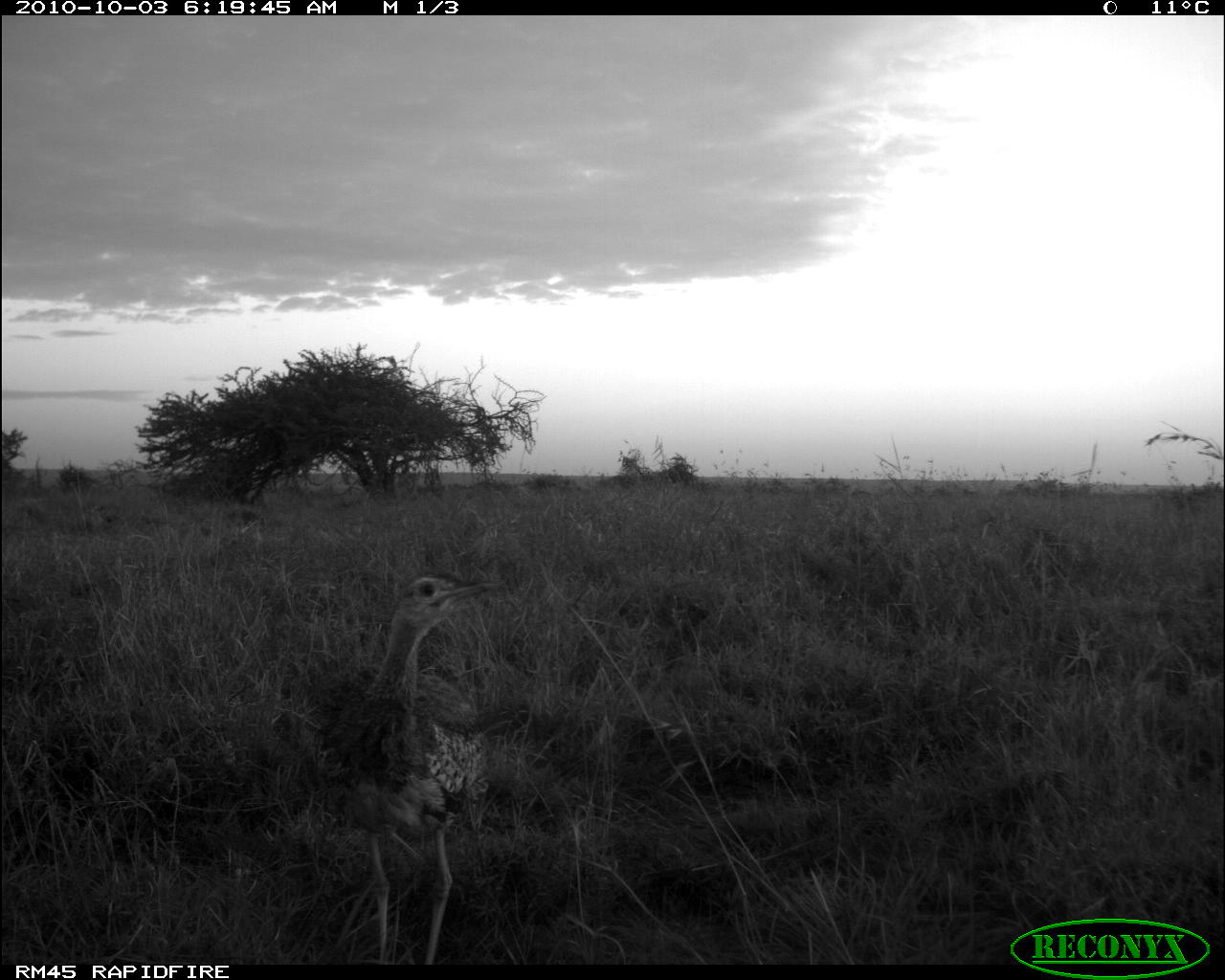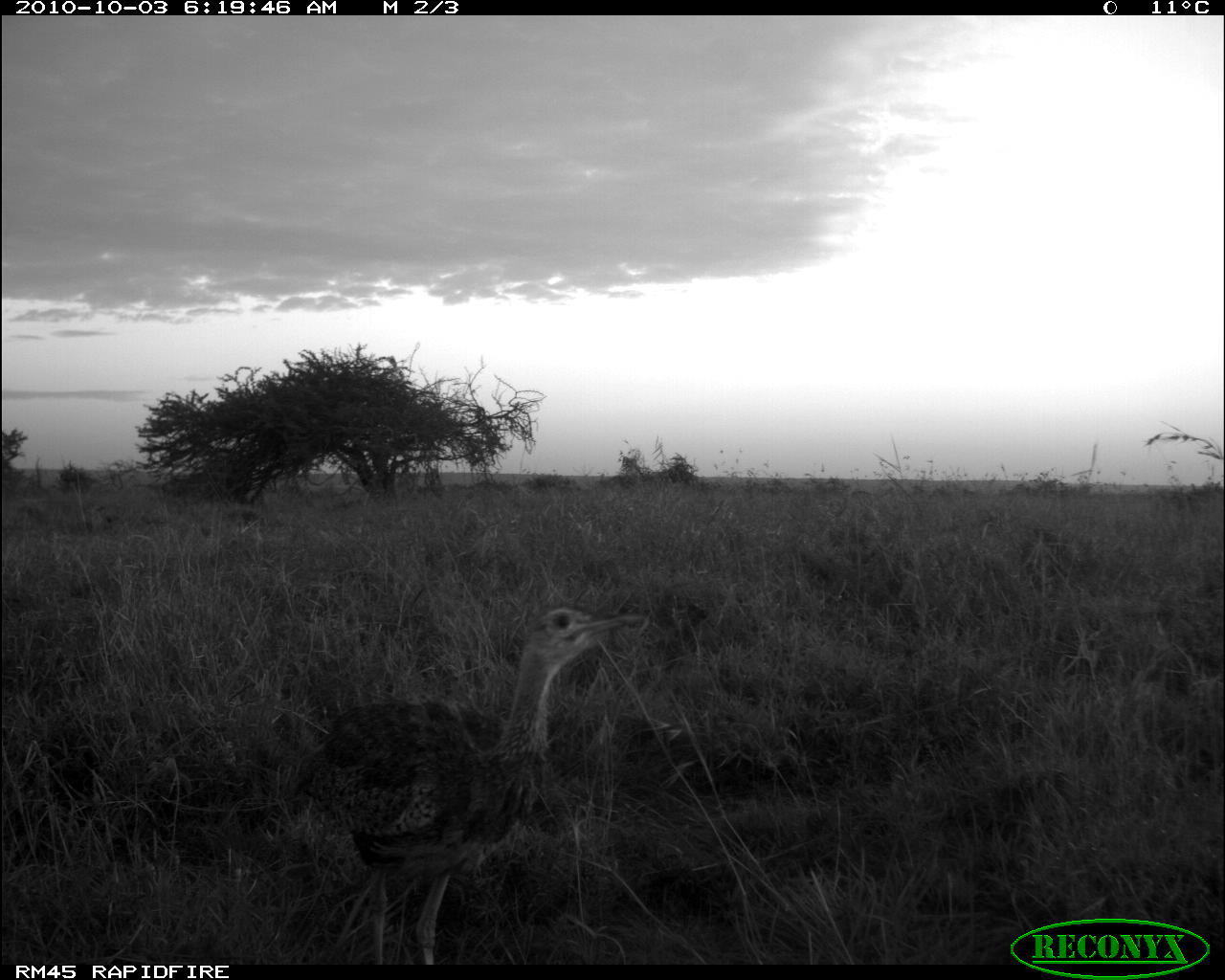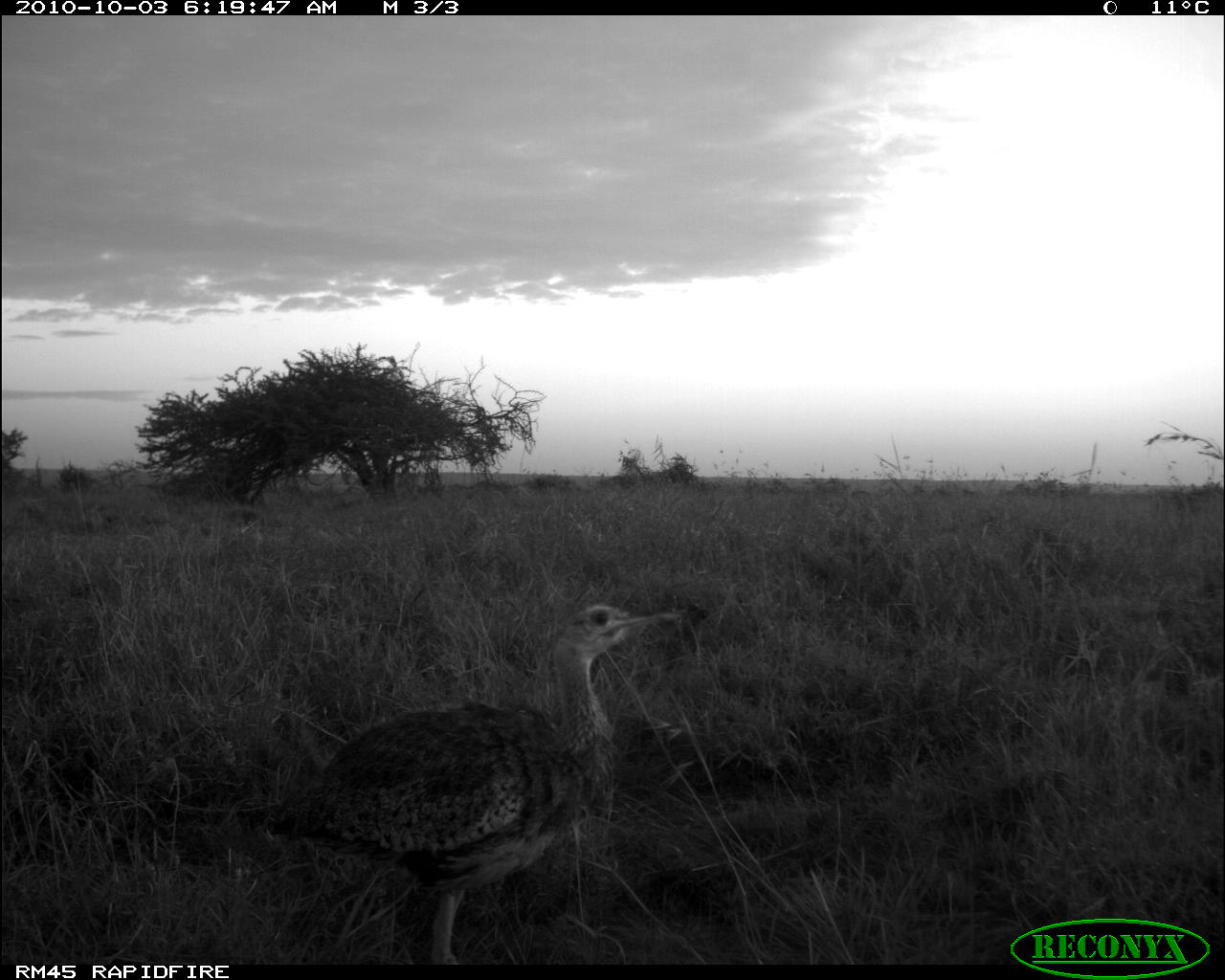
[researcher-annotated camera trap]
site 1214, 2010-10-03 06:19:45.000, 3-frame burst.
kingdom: Animalia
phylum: Chordata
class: Aves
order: Otidiformes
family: Otididae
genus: Eupodotis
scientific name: Eupodotis senegalensis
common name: white-bellied bustard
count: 1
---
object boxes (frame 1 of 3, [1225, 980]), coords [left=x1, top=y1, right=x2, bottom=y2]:
eupodotis senegalensis: [left=270, top=570, right=497, bottom=964]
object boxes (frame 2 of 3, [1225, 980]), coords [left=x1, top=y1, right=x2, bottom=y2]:
eupodotis senegalensis: [left=299, top=605, right=650, bottom=965]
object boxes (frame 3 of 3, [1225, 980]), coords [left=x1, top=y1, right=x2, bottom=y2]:
eupodotis senegalensis: [left=261, top=598, right=687, bottom=966]